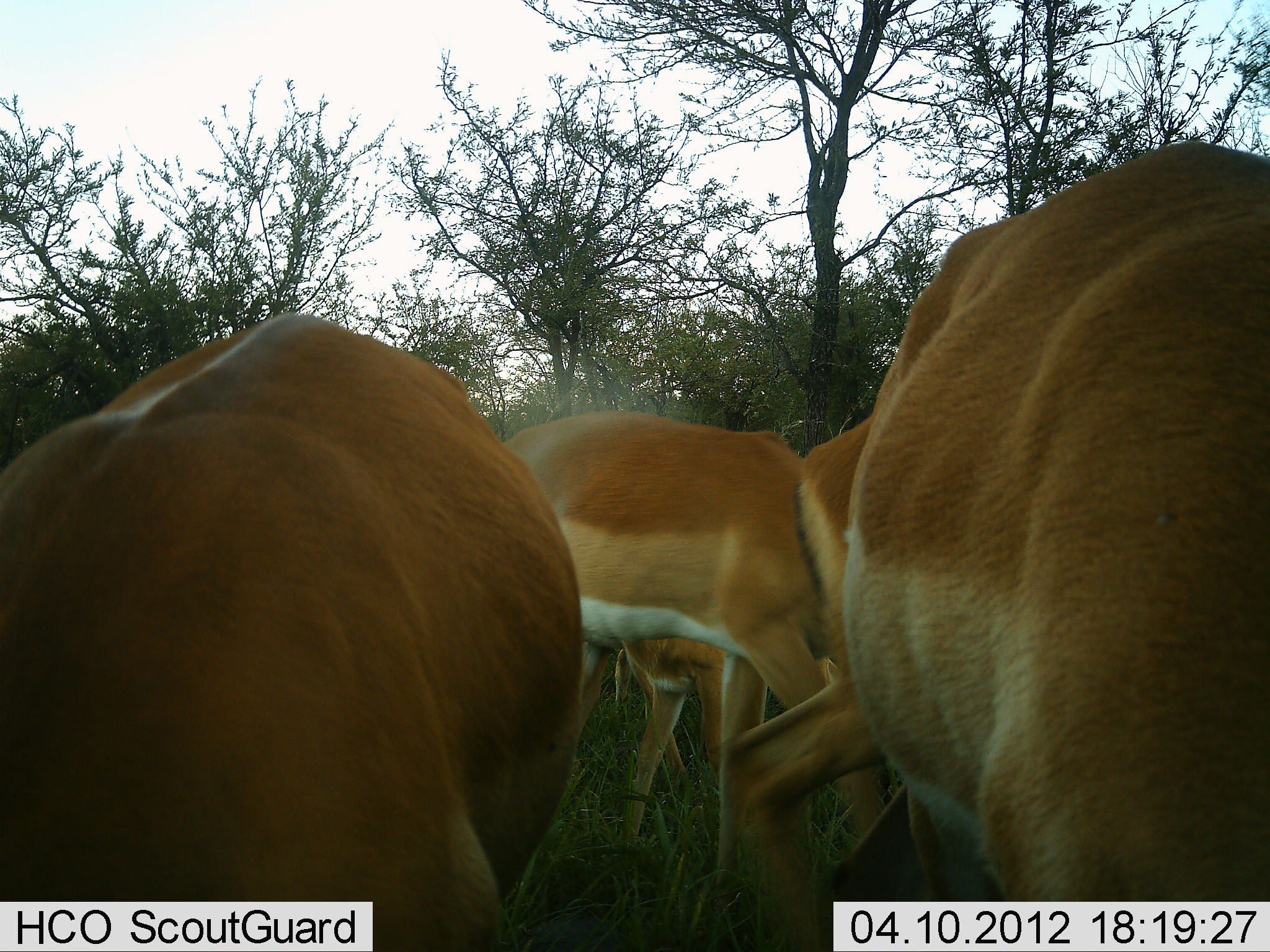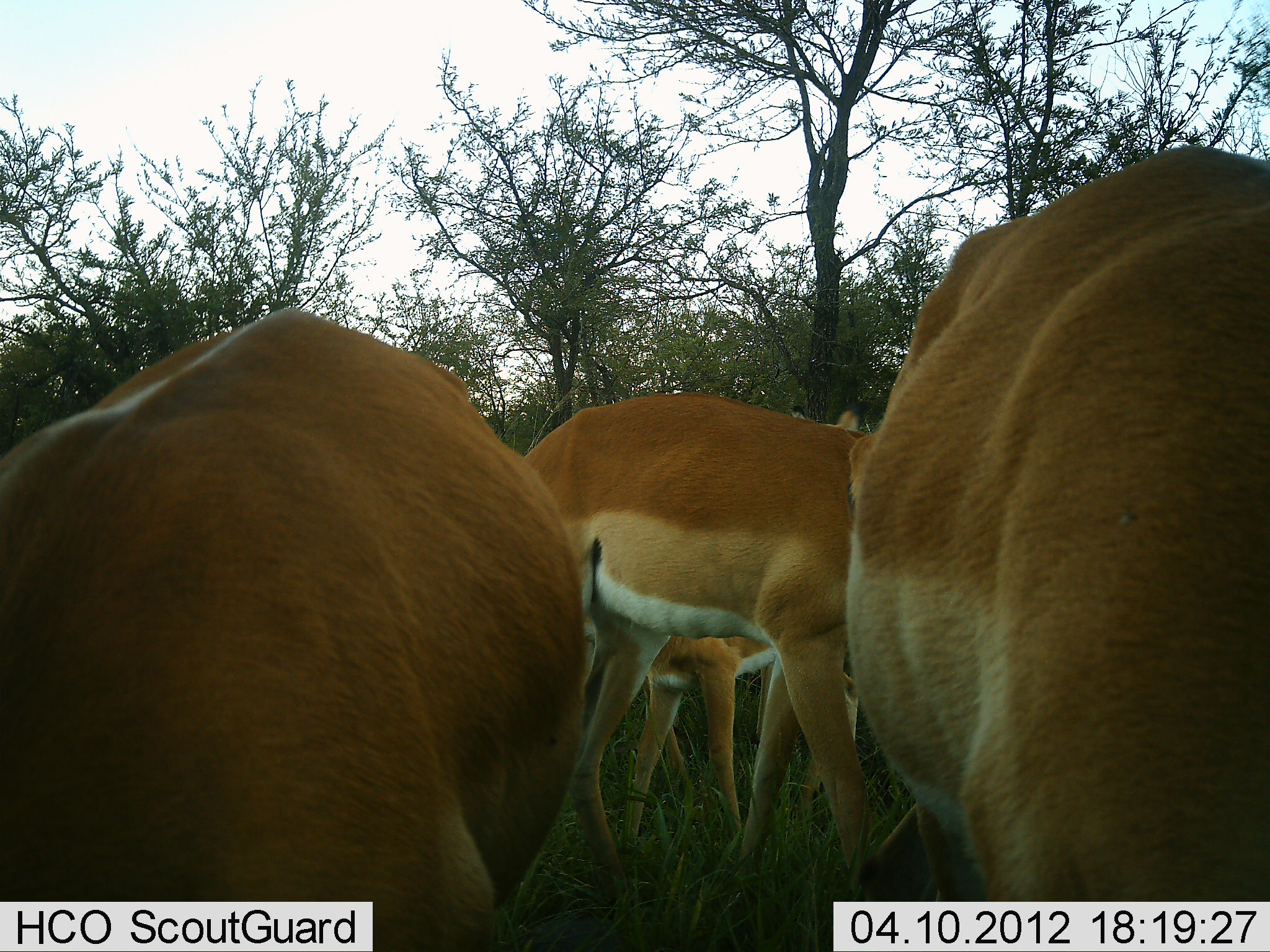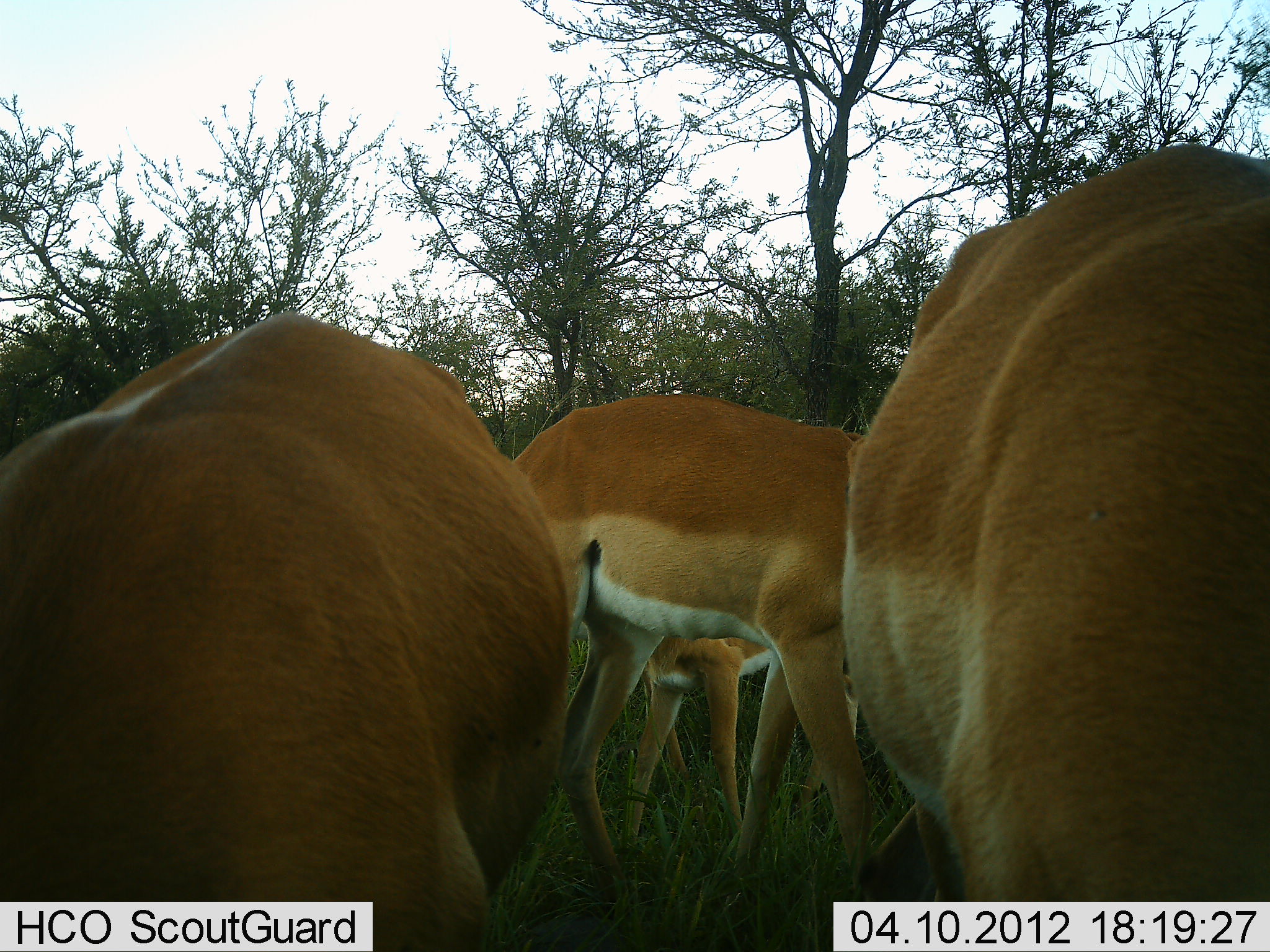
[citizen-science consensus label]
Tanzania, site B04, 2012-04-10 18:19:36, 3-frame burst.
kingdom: Animalia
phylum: Chordata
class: Mammalia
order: Artiodactyla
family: Bovidae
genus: Aepyceros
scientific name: Aepyceros melampus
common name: impala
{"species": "impala (Aepyceros melampus)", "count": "5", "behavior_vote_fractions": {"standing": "65%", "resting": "0%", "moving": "24%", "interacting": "12%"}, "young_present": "24%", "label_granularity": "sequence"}